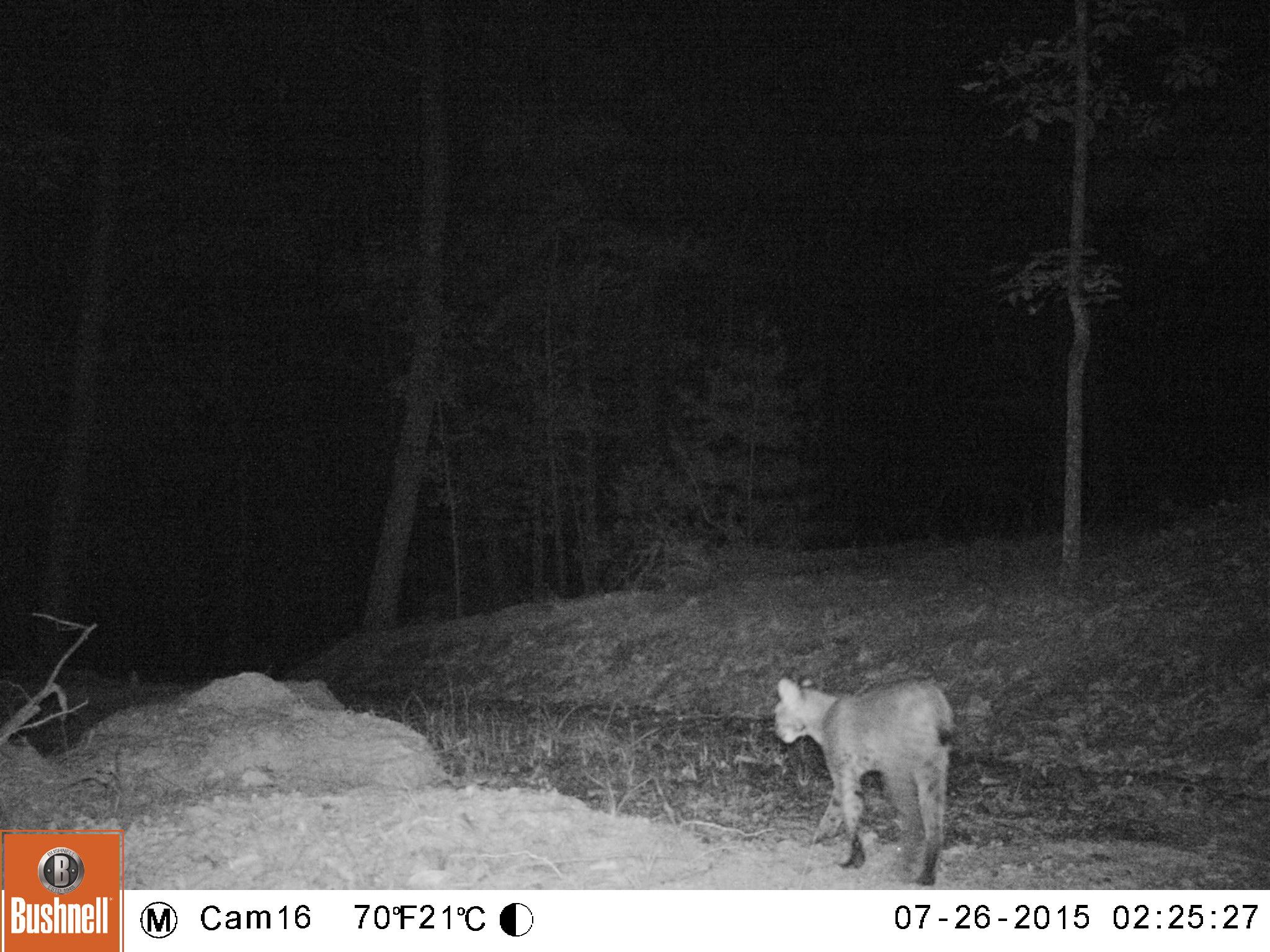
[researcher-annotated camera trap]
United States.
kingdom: Animalia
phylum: Chordata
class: Mammalia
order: Carnivora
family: Felidae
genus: Lynx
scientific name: Lynx rufus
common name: bobcat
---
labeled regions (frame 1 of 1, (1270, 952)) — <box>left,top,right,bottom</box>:
Bobcat: <box>766,665,964,888</box>